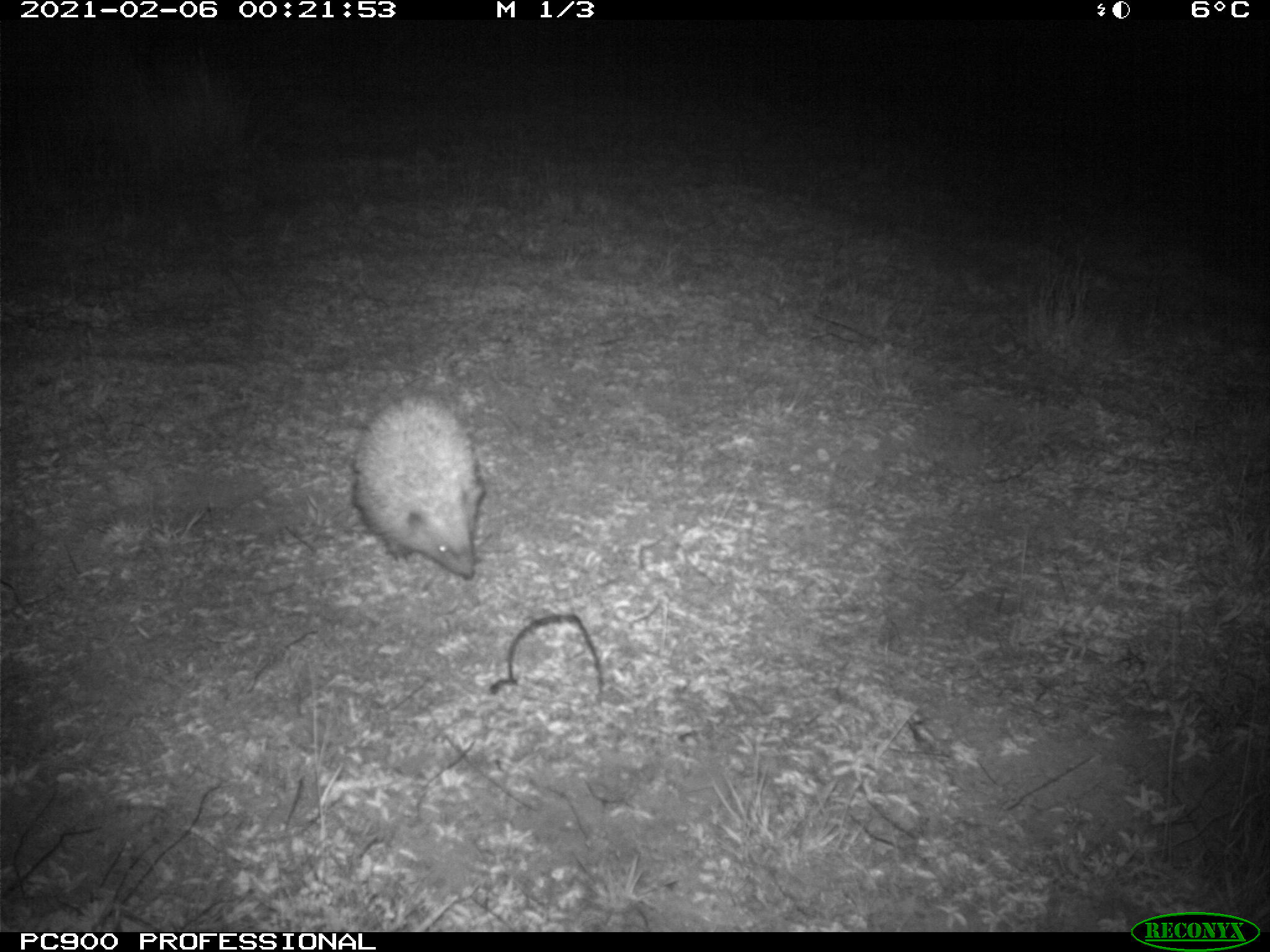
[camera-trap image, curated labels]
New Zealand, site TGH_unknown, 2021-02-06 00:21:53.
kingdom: Animalia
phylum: Chordata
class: Mammalia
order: Eulipotyphla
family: Erinaceidae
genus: Erinaceus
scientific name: Erinaceus europaeus europaeus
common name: european hedgehog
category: hedgehog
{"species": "hedgehog (european hedgehog) (Erinaceus europaeus europaeus)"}